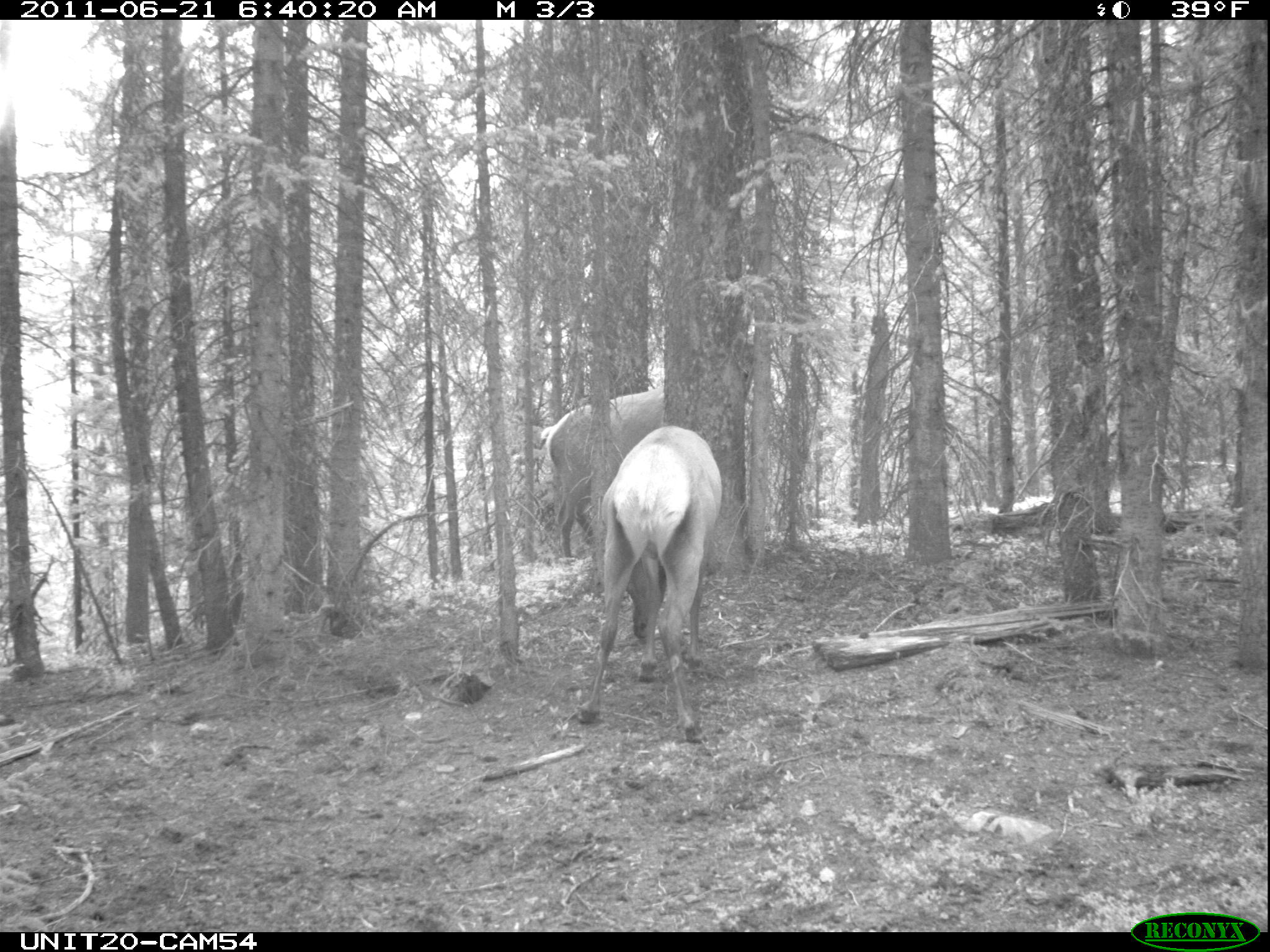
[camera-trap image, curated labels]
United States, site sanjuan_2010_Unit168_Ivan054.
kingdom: Animalia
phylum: Chordata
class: Mammalia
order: Artiodactyla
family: Cervidae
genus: Cervus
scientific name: Cervus elaphus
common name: red deer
Cervus elaphus (red deer).